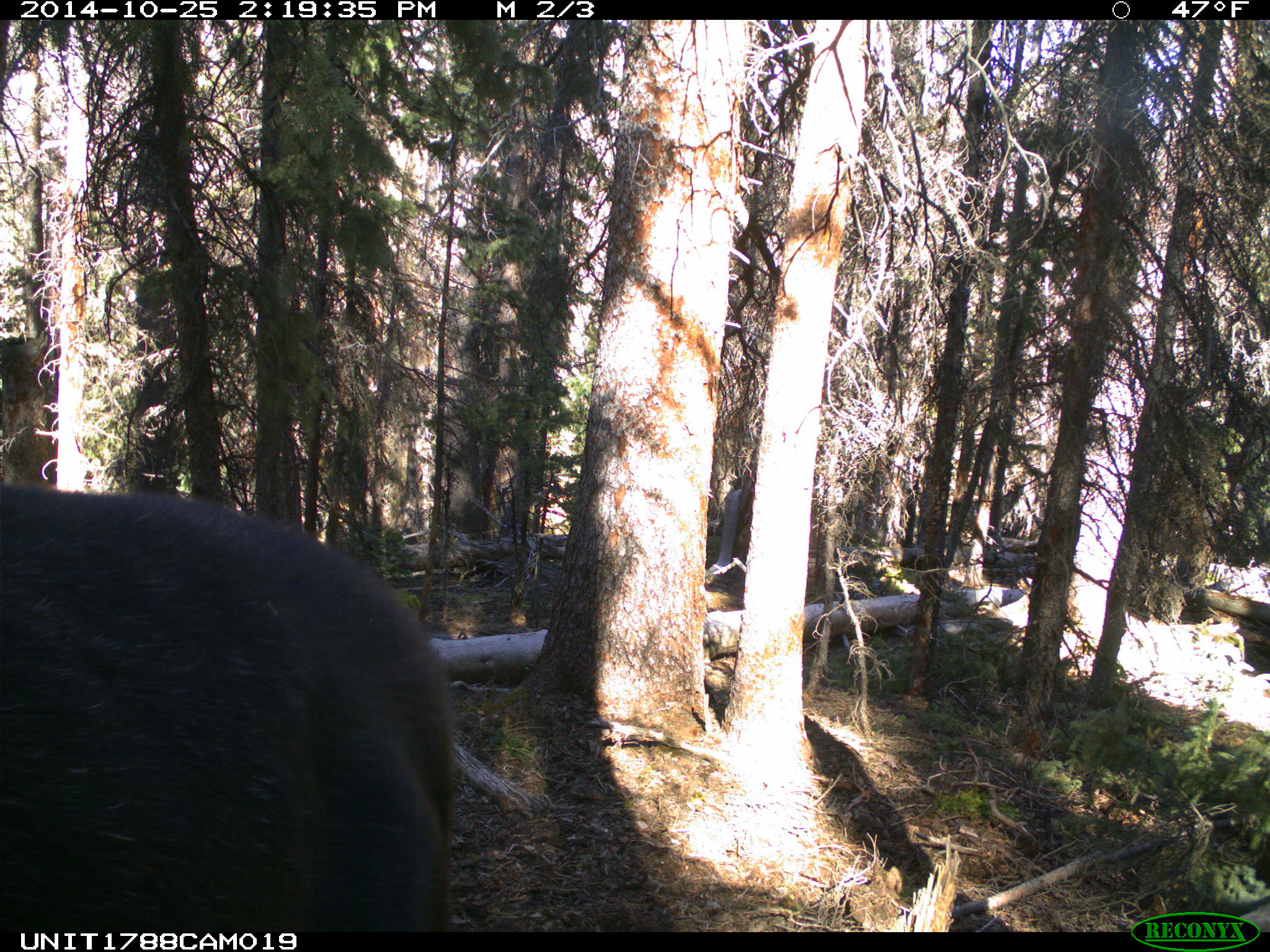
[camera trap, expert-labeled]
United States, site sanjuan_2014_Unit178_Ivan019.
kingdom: Animalia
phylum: Chordata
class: Mammalia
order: Artiodactyla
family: Cervidae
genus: Alces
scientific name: Alces alces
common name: moose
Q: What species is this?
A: Alces alces (moose).